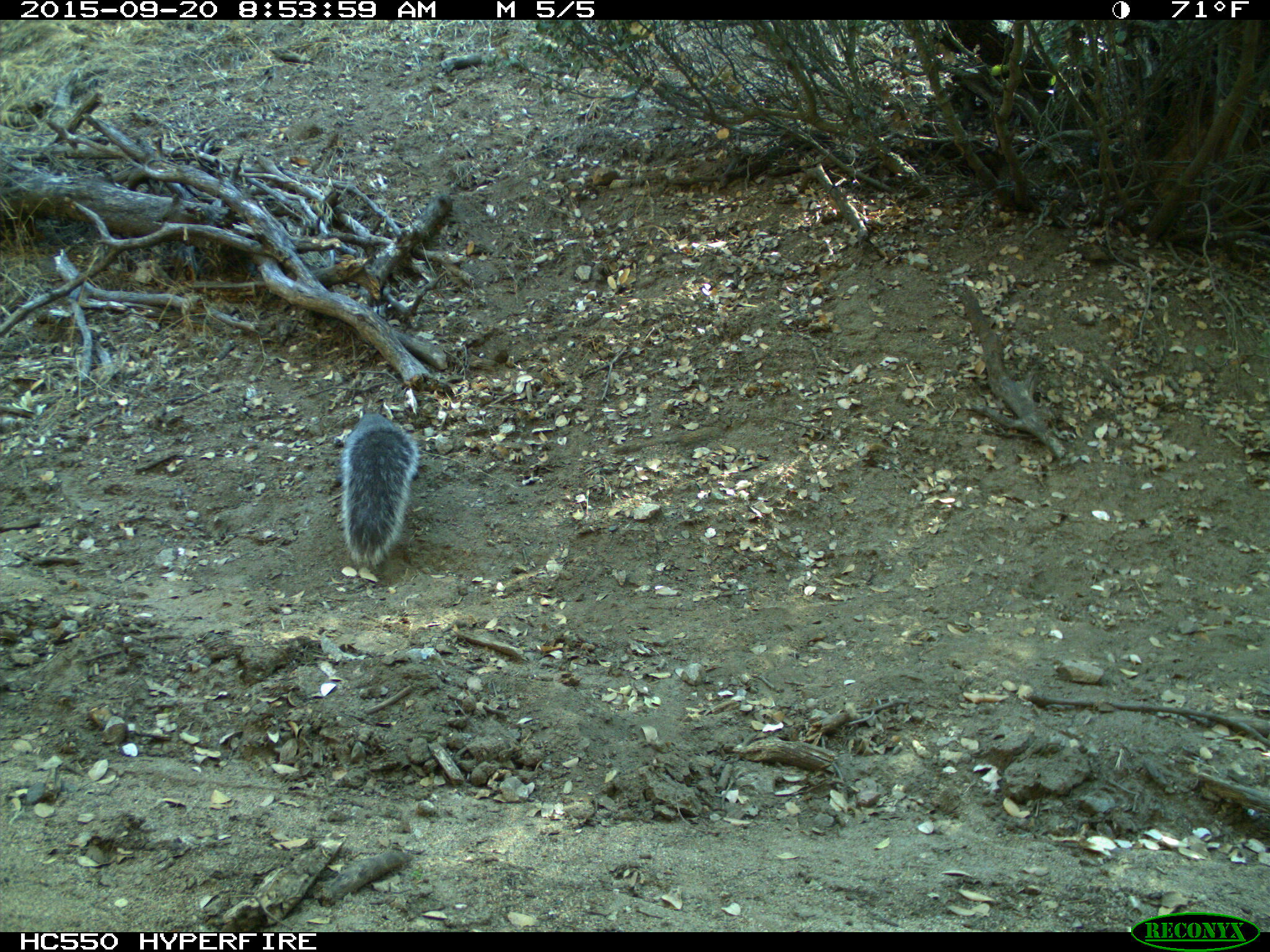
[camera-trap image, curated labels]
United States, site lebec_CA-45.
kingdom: Animalia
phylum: Chordata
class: Mammalia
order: Rodentia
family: Sciuridae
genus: Sciurus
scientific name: Sciurus carolinensis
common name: eastern gray squirrel